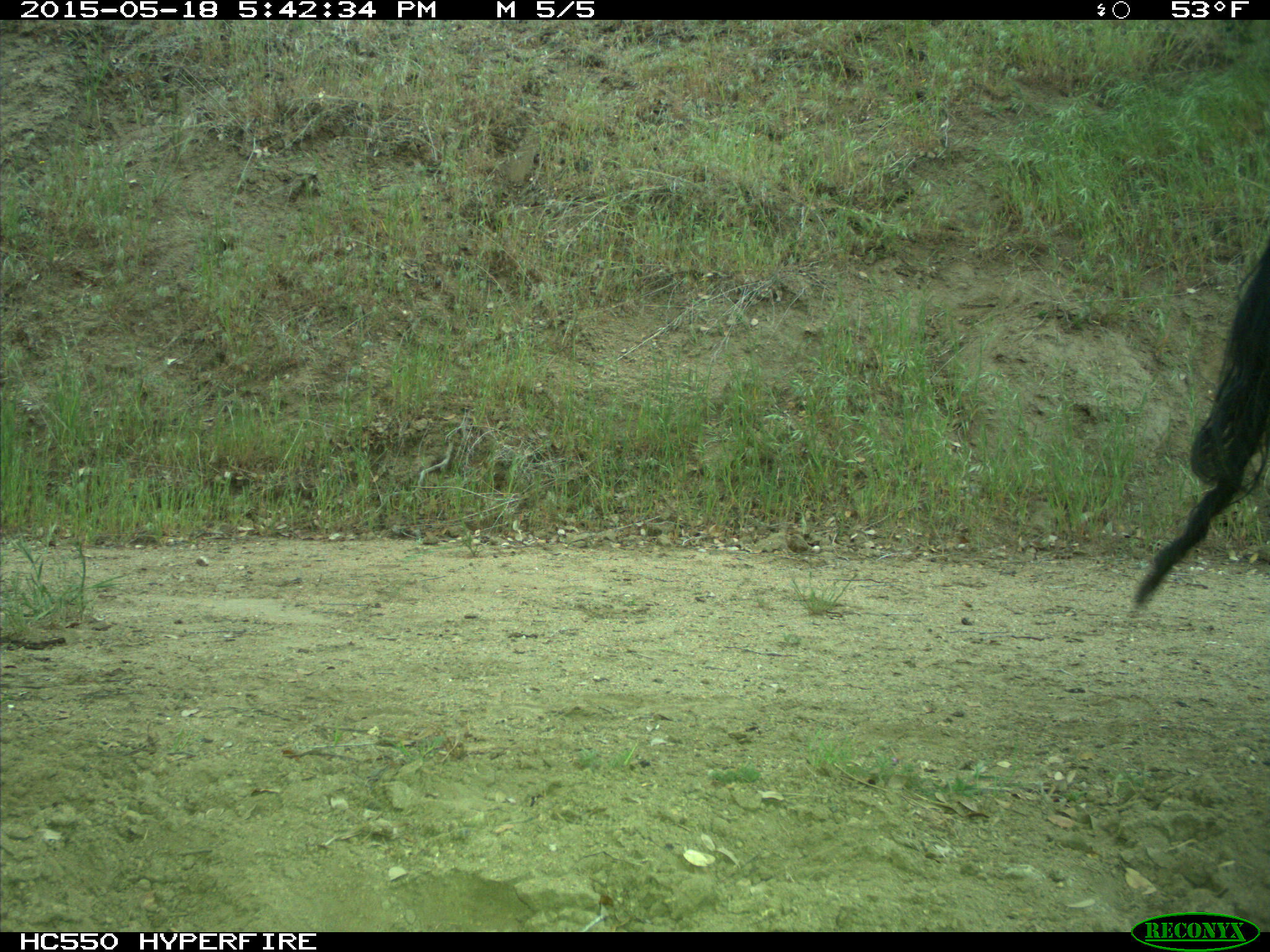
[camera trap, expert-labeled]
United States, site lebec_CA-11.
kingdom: Animalia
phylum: Chordata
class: Mammalia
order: Artiodactyla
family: Bovidae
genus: Bos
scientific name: Bos taurus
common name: domestic cow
Bos taurus (domestic cow).